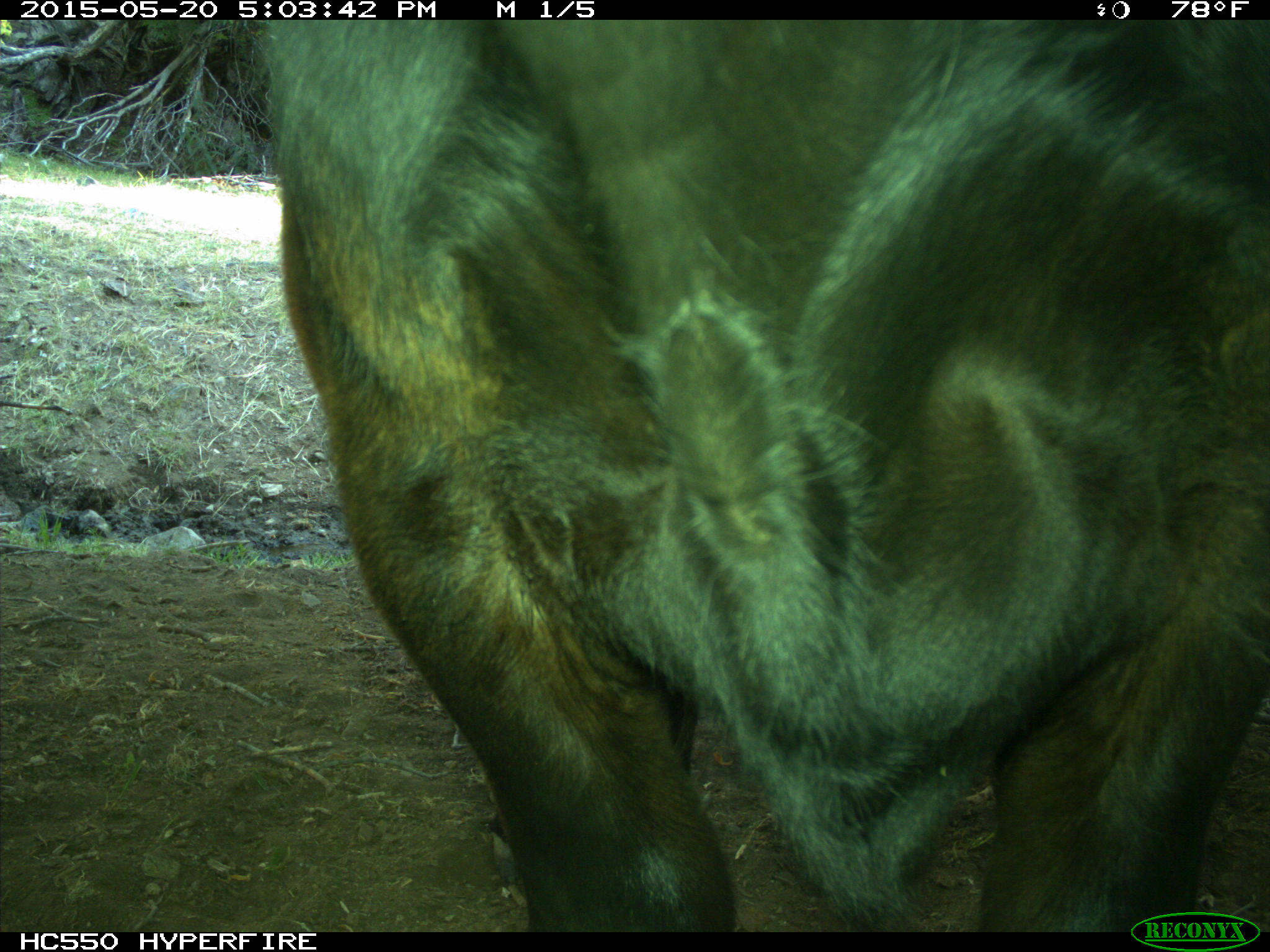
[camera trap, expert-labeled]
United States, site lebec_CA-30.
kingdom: Animalia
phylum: Chordata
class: Mammalia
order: Artiodactyla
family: Bovidae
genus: Bos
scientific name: Bos taurus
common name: domestic cow